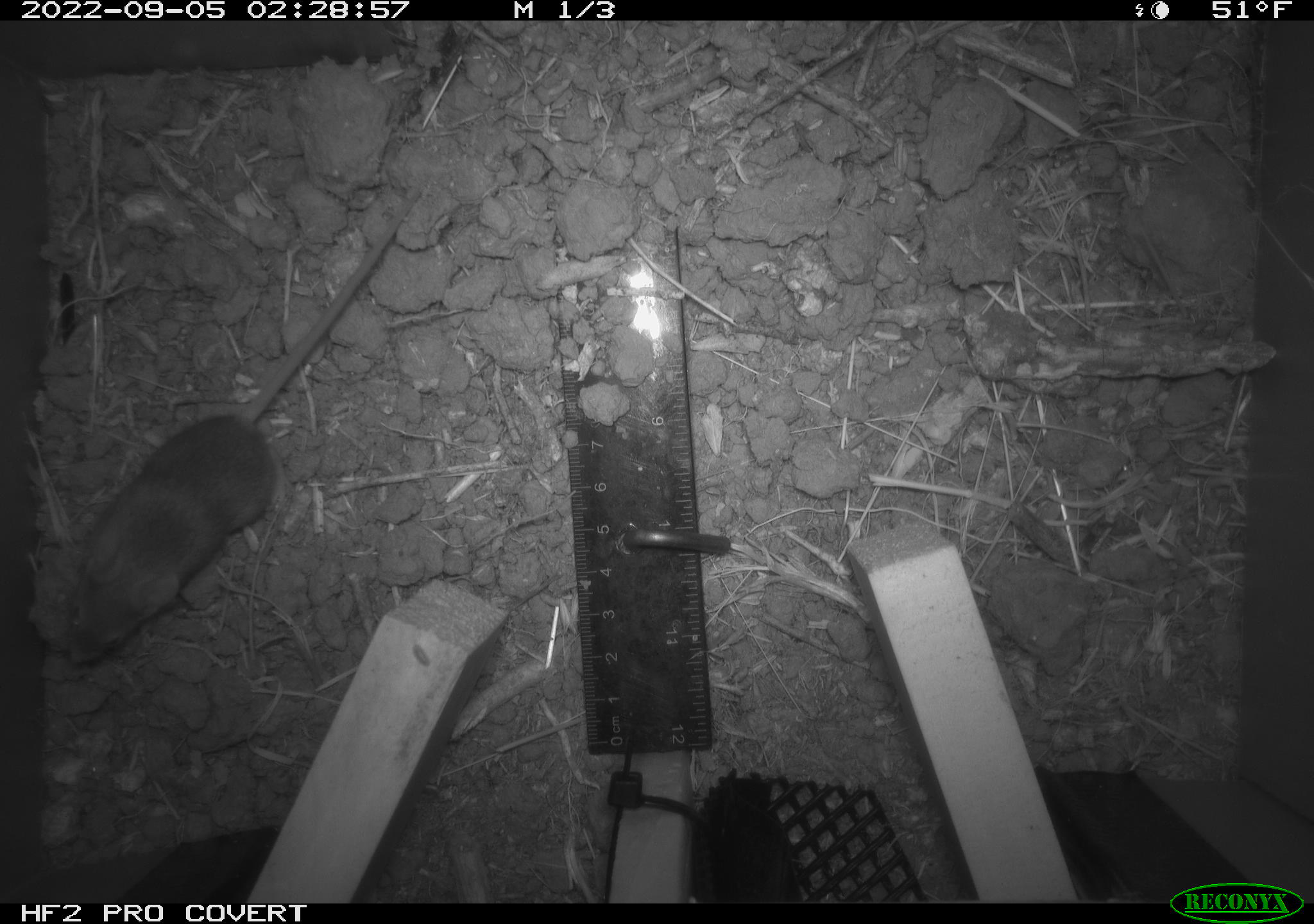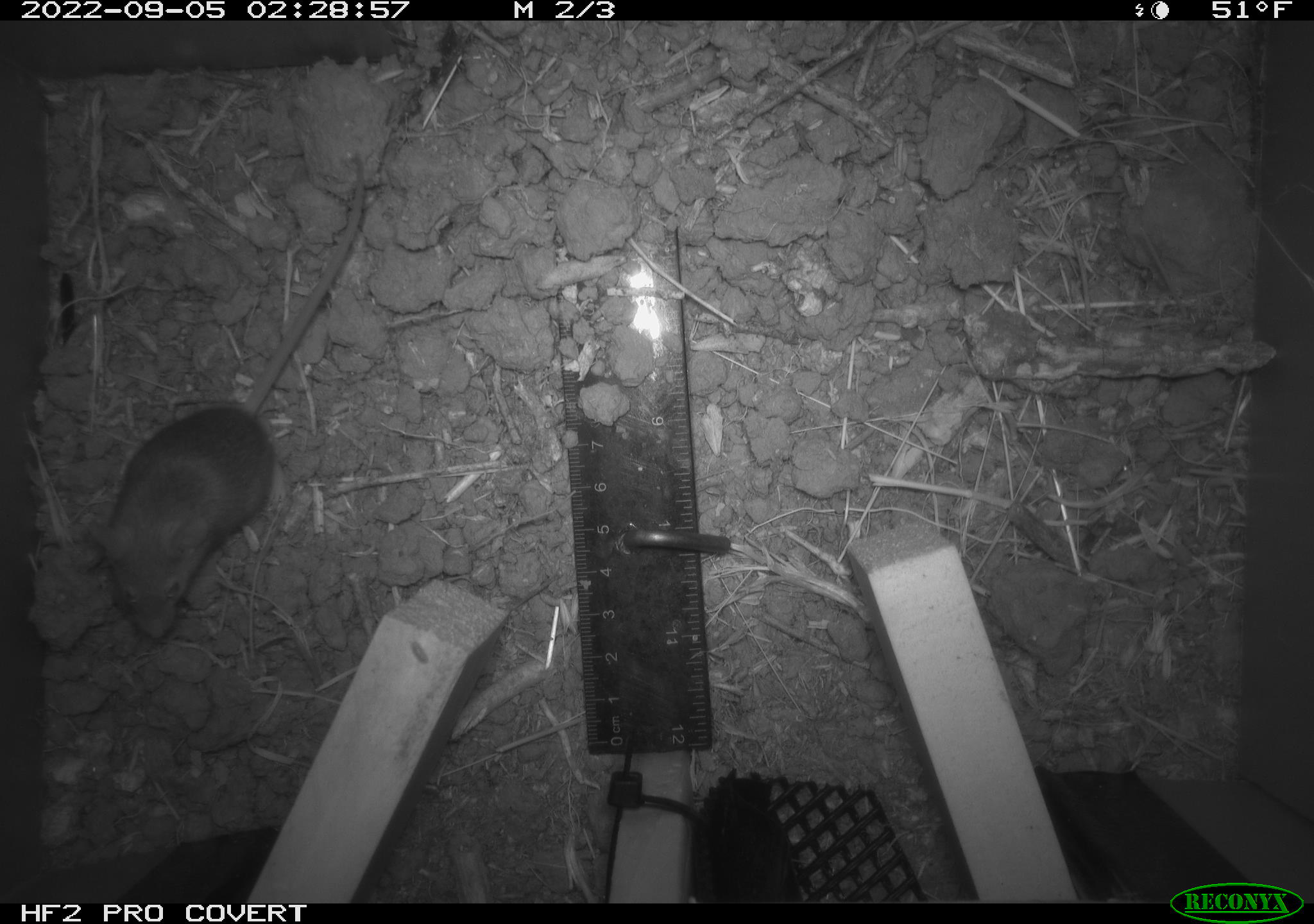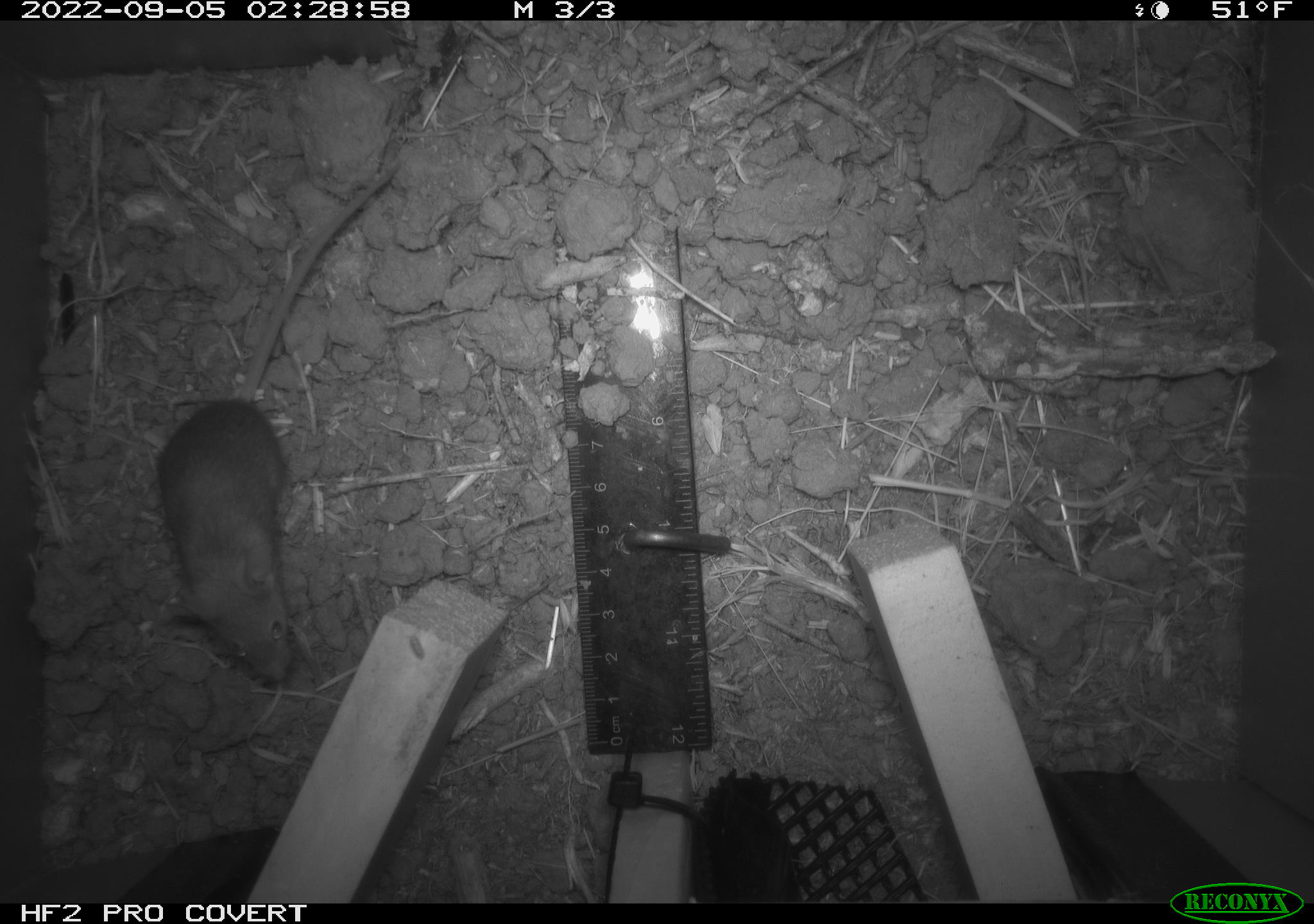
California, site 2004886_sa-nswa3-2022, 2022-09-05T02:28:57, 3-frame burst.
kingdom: Animalia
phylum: Chordata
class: Mammalia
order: Rodentia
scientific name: Rodentia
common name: mouse species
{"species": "mouse species (Rodentia)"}